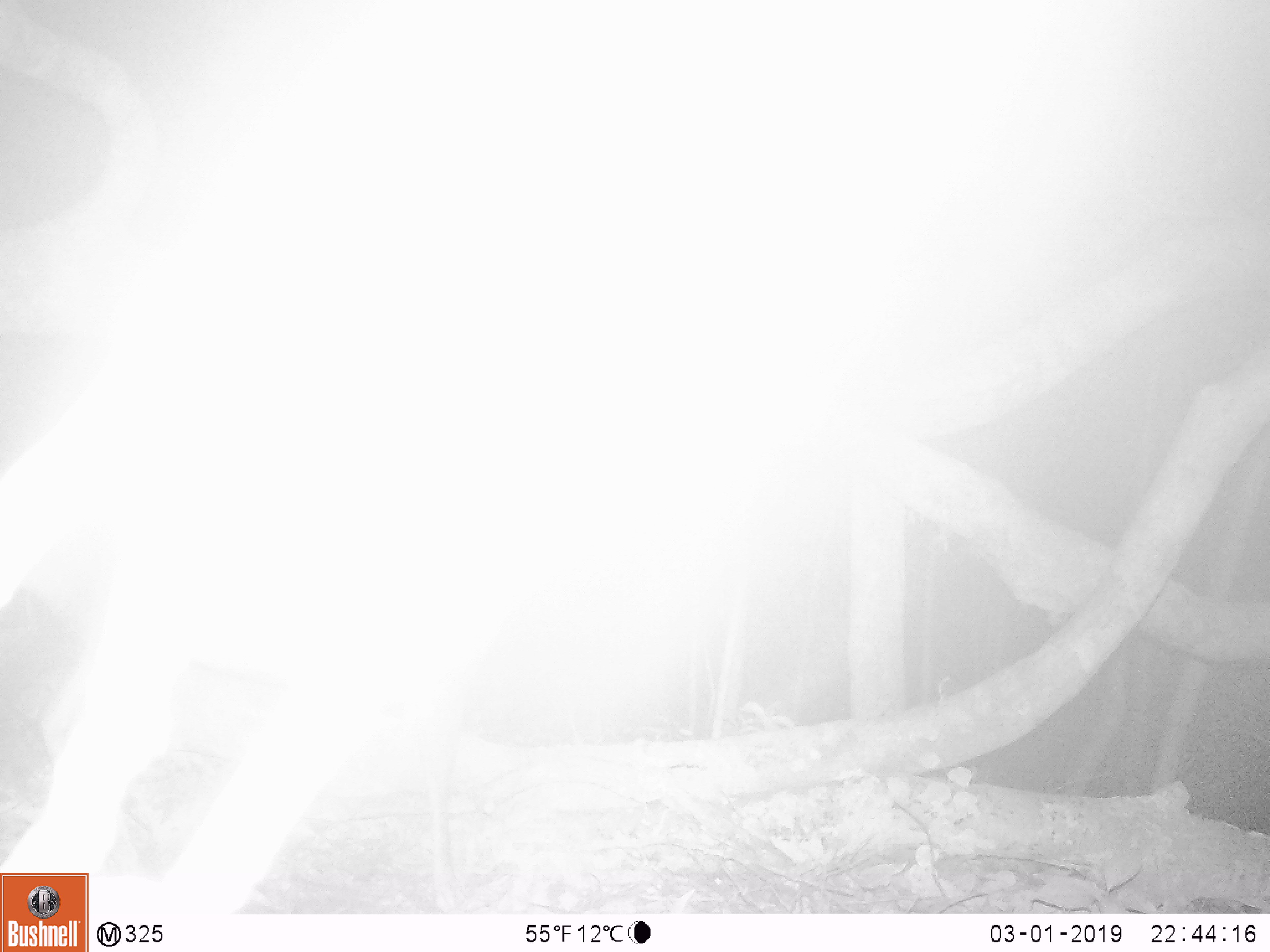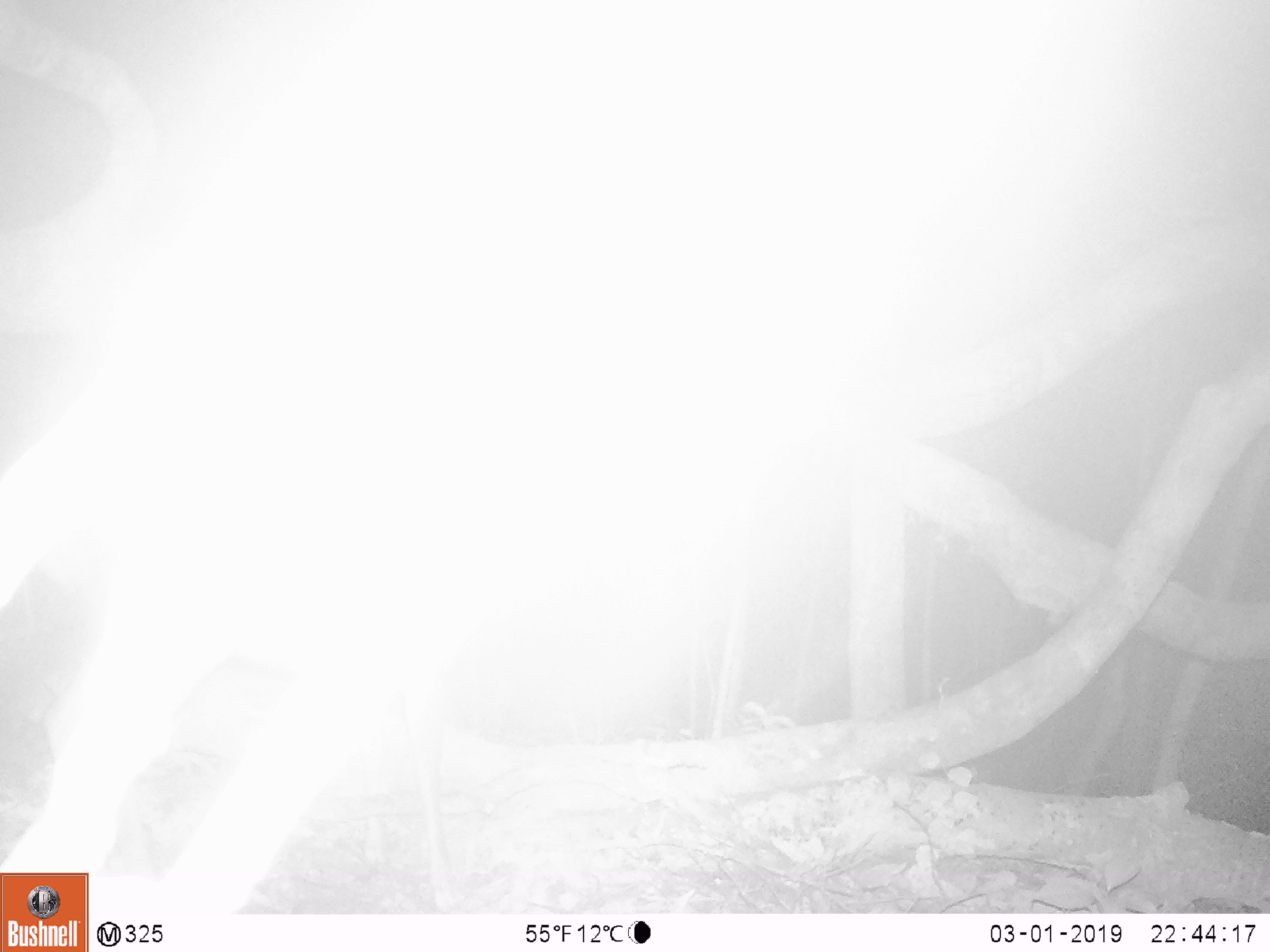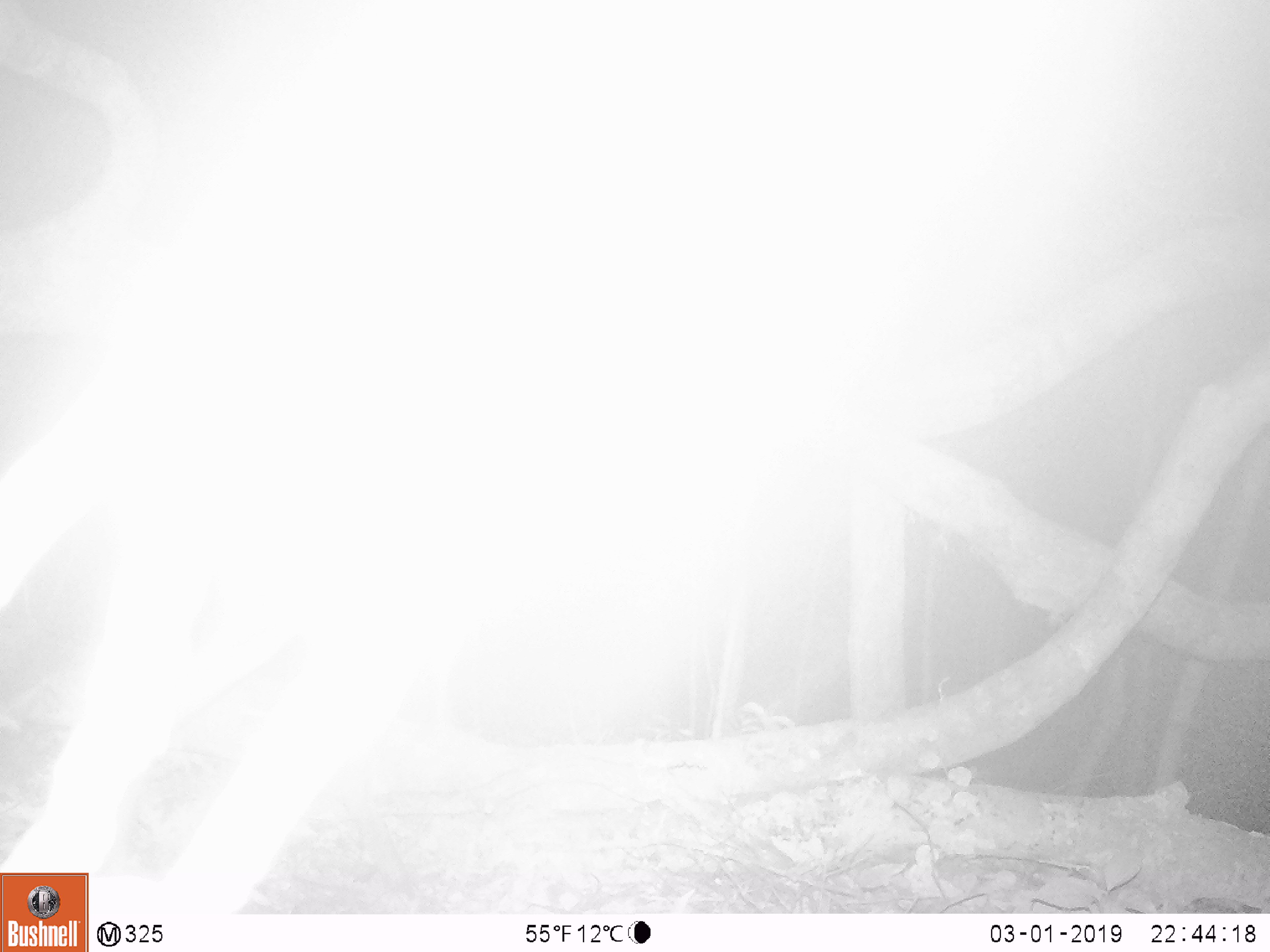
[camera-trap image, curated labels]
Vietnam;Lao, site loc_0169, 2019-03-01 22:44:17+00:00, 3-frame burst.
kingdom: Animalia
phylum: Chordata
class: Mammalia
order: Artiodactyla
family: Cervidae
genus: Muntiacus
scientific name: Muntiacus vuquangensis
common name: large-antlered muntjac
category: large antlered muntjac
Large antlered muntjac (large-antlered muntjac) (Muntiacus vuquangensis). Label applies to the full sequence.